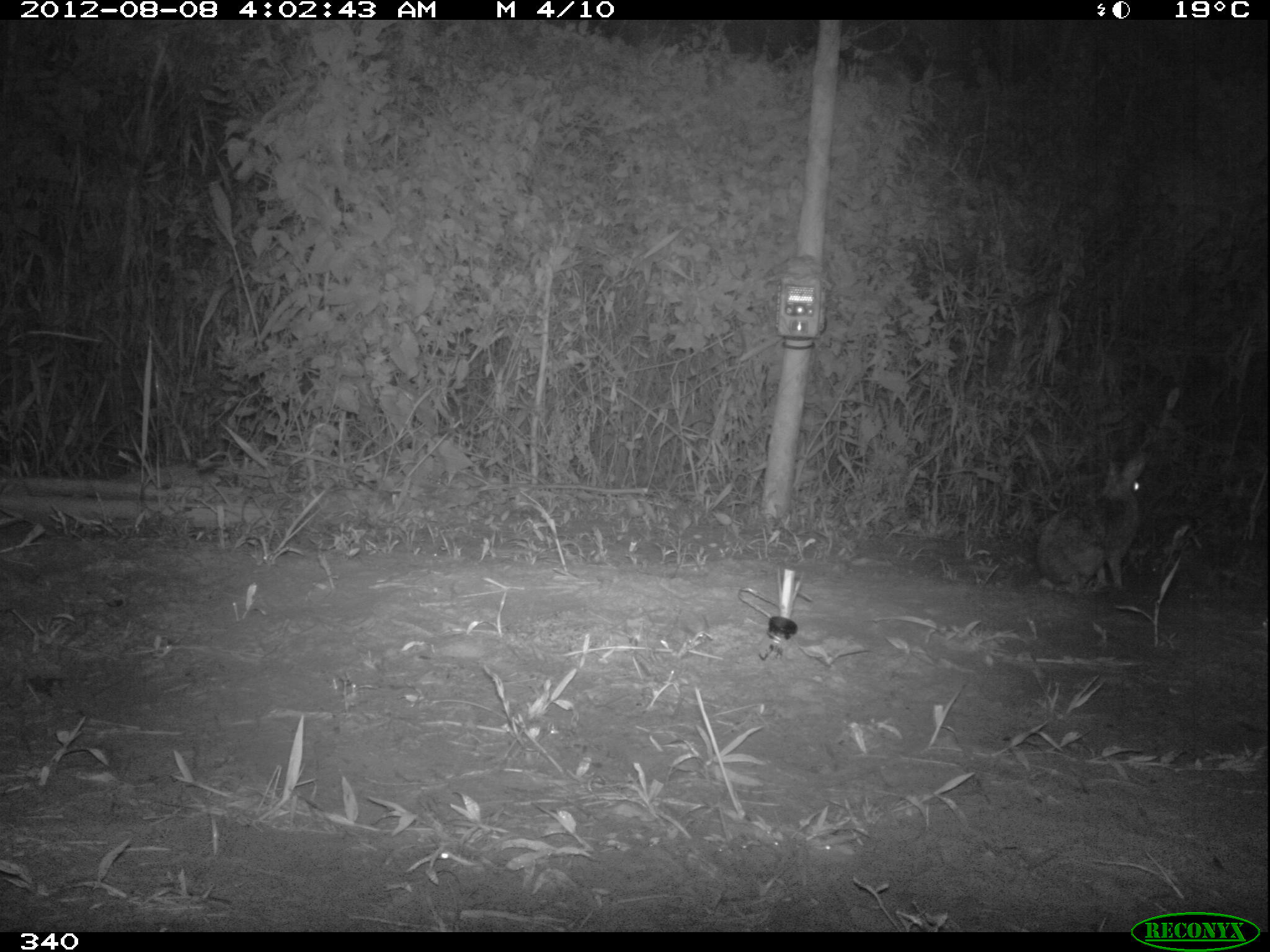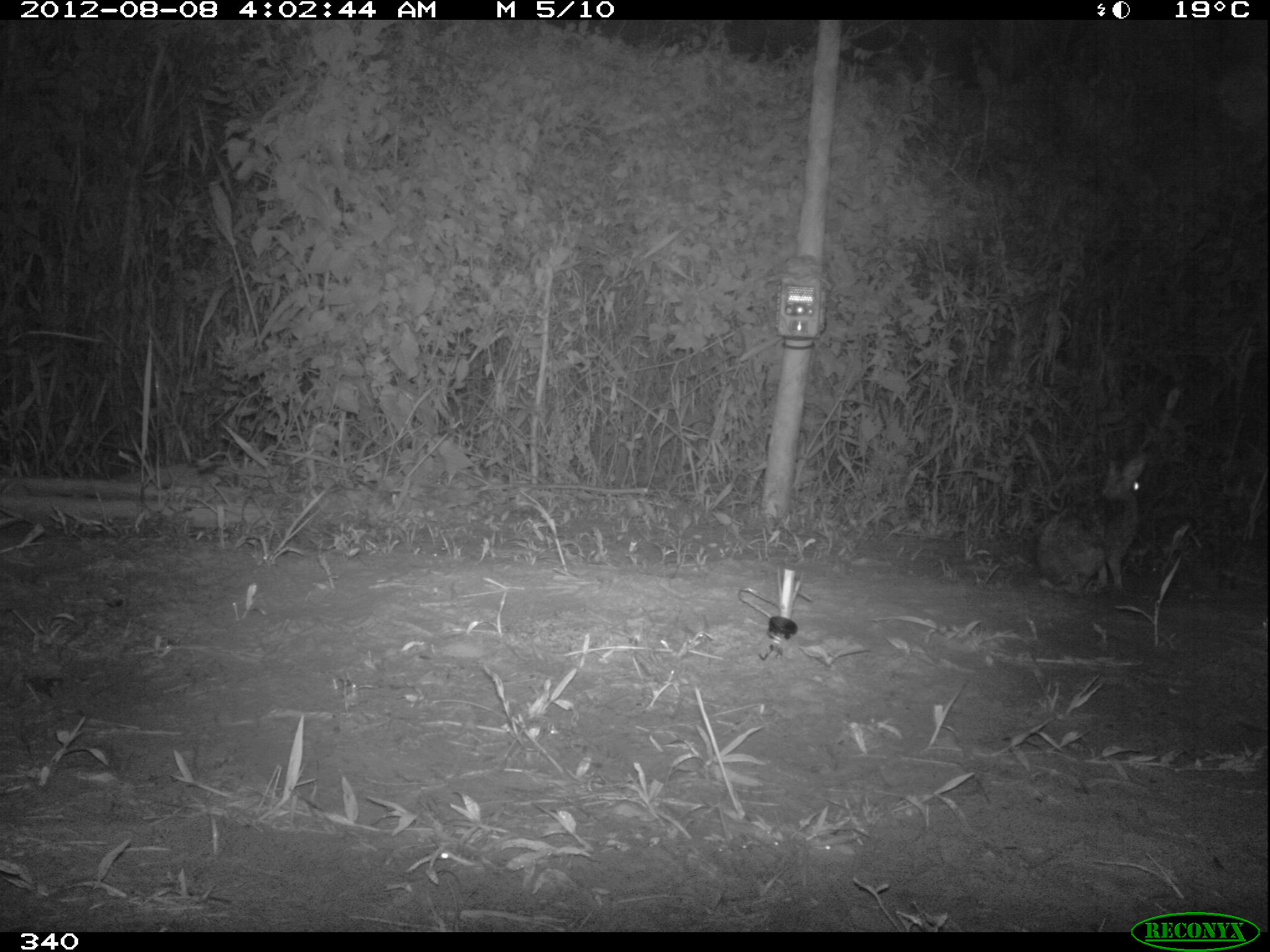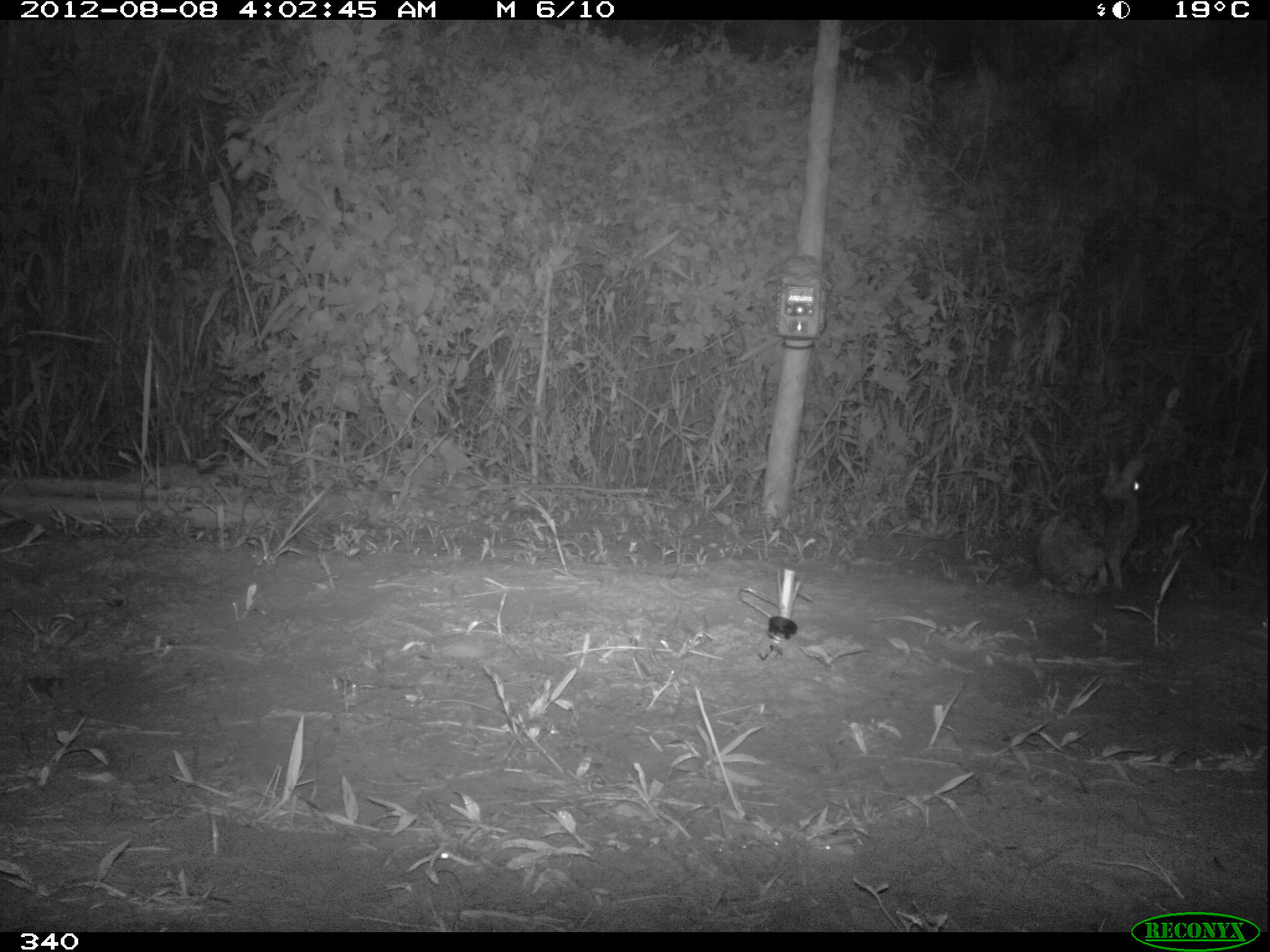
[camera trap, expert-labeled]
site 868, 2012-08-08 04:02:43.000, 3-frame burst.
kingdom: Animalia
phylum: Chordata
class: Mammalia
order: Lagomorpha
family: Leporidae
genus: Sylvilagus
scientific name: Sylvilagus brasiliensis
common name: tapeti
Sylvilagus brasiliensis (tapeti).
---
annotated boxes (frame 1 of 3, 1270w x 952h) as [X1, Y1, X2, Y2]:
sylvilagus brasiliensis: [1037, 453, 1146, 589]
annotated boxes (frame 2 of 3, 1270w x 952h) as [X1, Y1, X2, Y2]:
sylvilagus brasiliensis: [1035, 454, 1142, 596]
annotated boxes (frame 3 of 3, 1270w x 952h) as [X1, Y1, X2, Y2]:
sylvilagus brasiliensis: [1033, 455, 1146, 592]